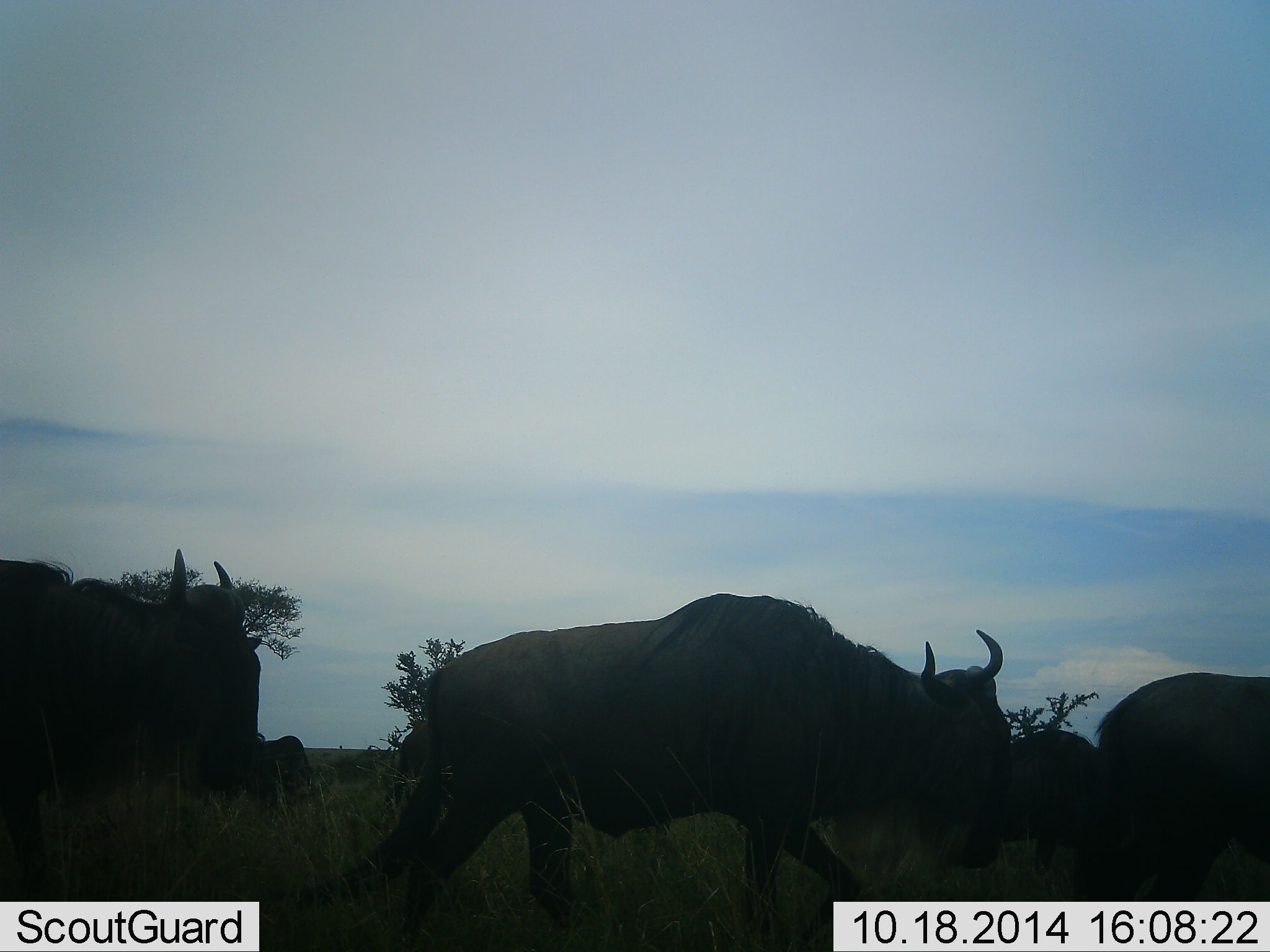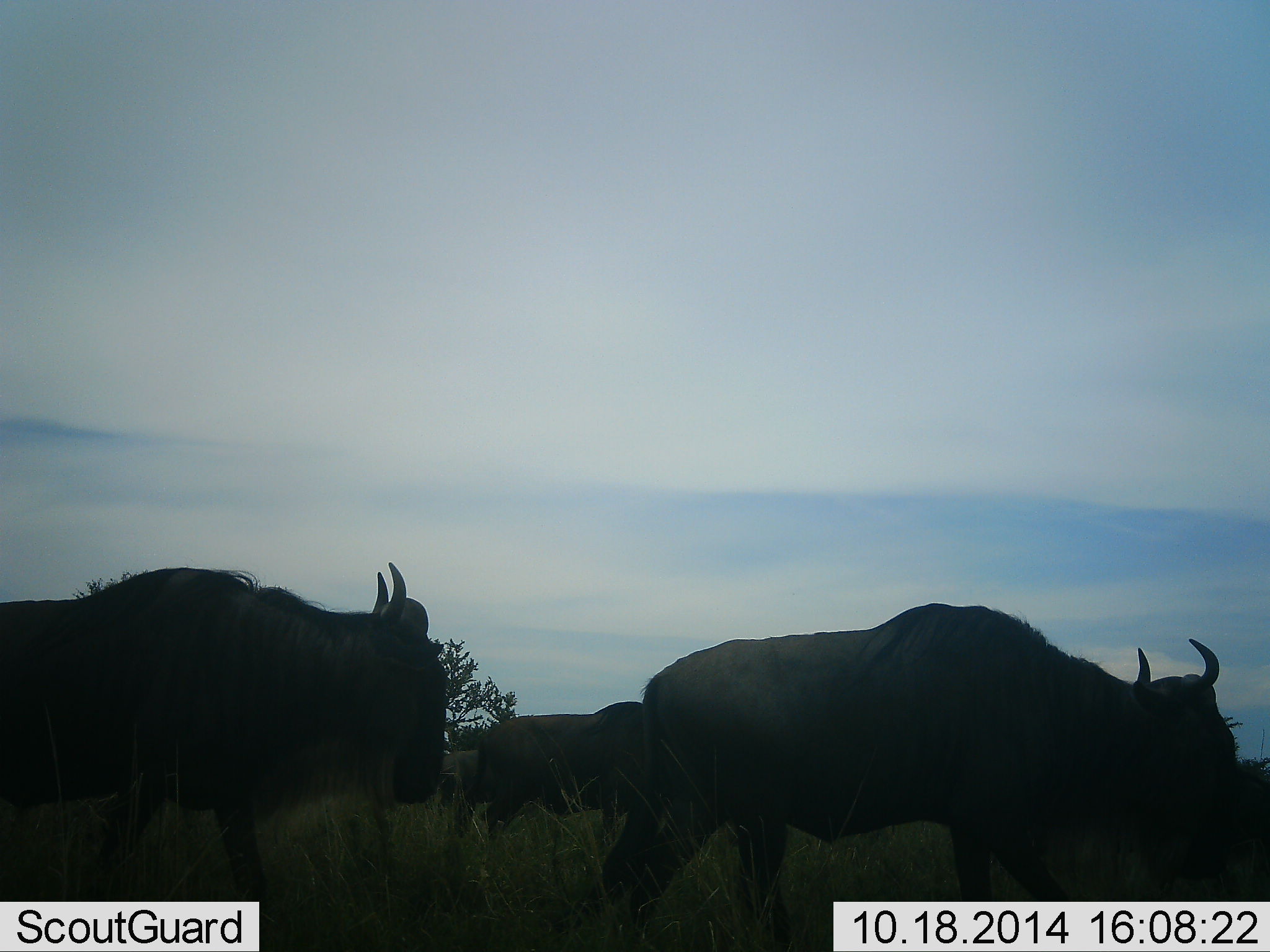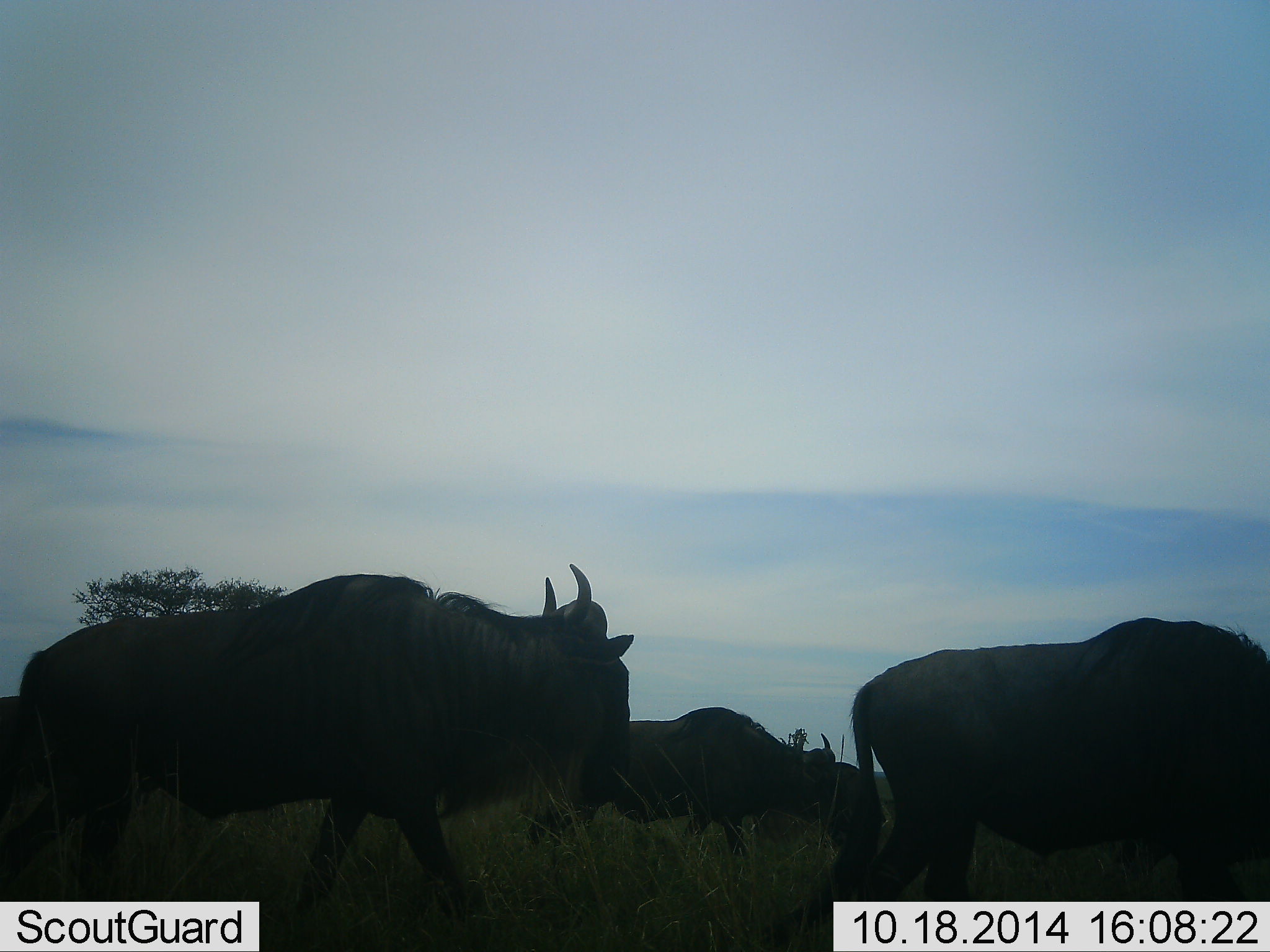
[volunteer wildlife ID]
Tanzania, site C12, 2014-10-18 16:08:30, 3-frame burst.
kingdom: Animalia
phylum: Chordata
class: Mammalia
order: Artiodactyla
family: Bovidae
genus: Connochaetes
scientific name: Connochaetes taurinus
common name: blue wildebeest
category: wildebeest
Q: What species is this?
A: Wildebeest (blue wildebeest) (Connochaetes taurinus).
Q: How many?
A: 7.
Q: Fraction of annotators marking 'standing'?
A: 0%.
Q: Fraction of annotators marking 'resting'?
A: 0%.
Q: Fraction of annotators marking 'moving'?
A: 100%.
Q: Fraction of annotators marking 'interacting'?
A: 0%.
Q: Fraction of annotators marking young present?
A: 0%.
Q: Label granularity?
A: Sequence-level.